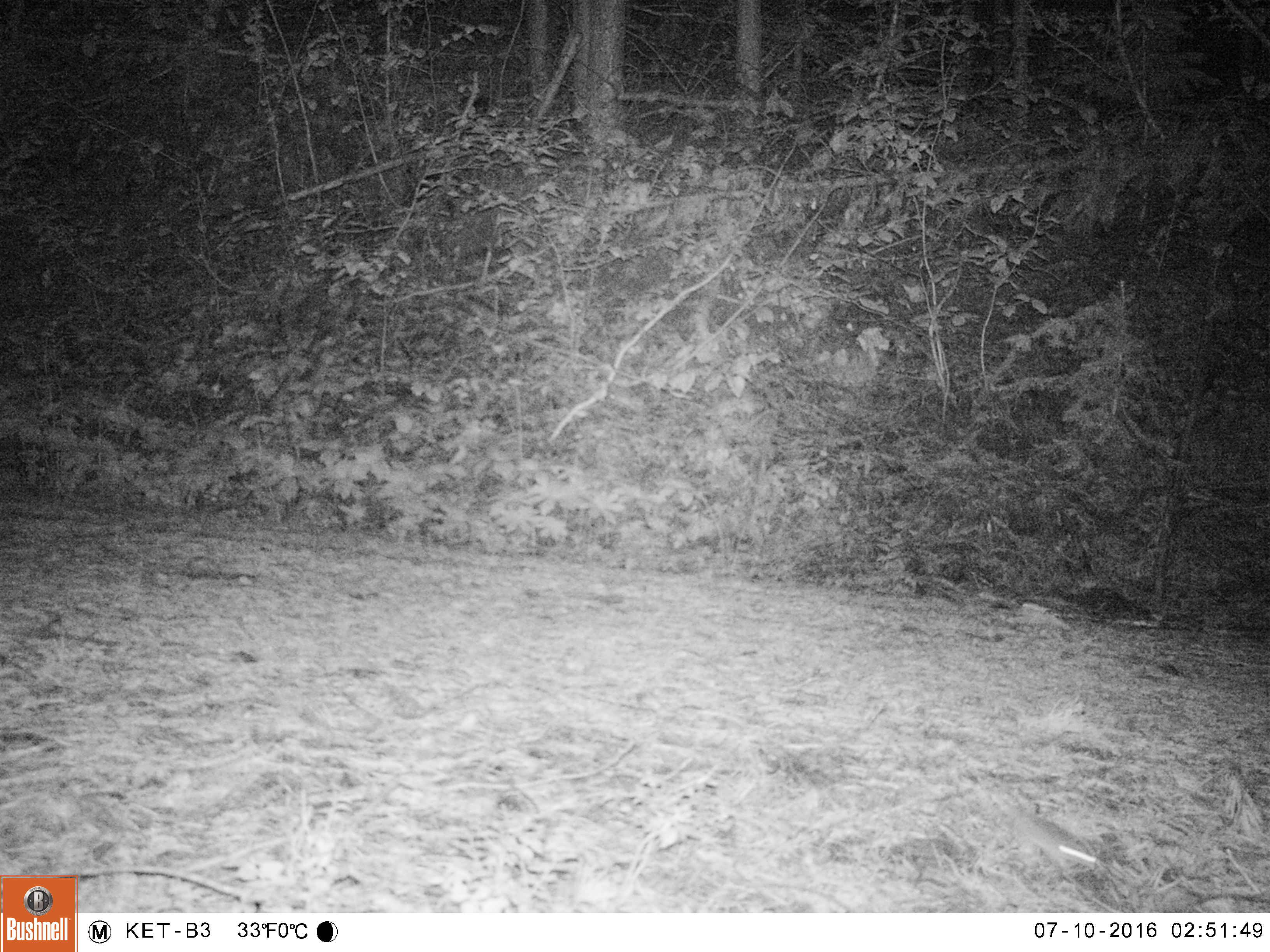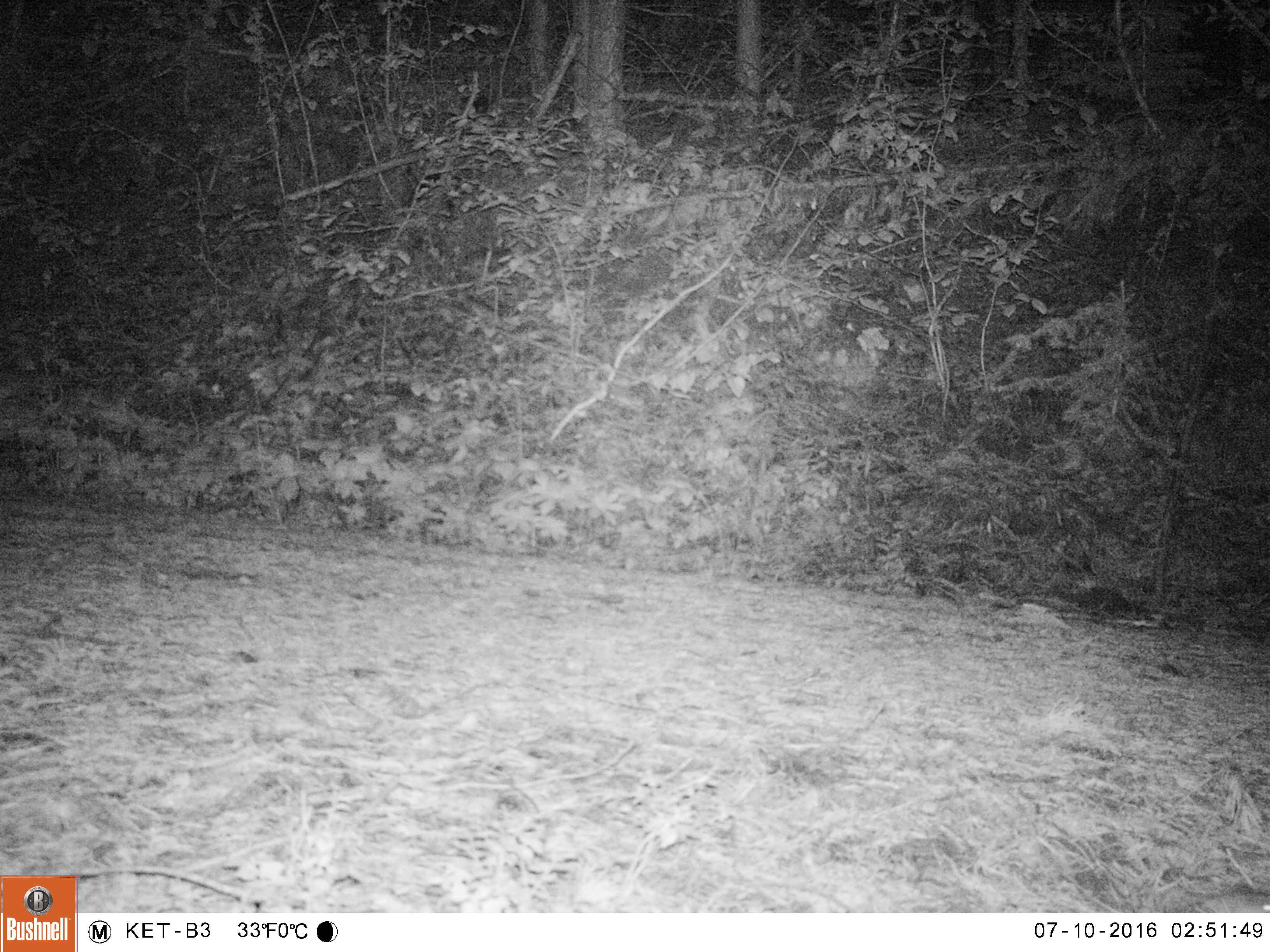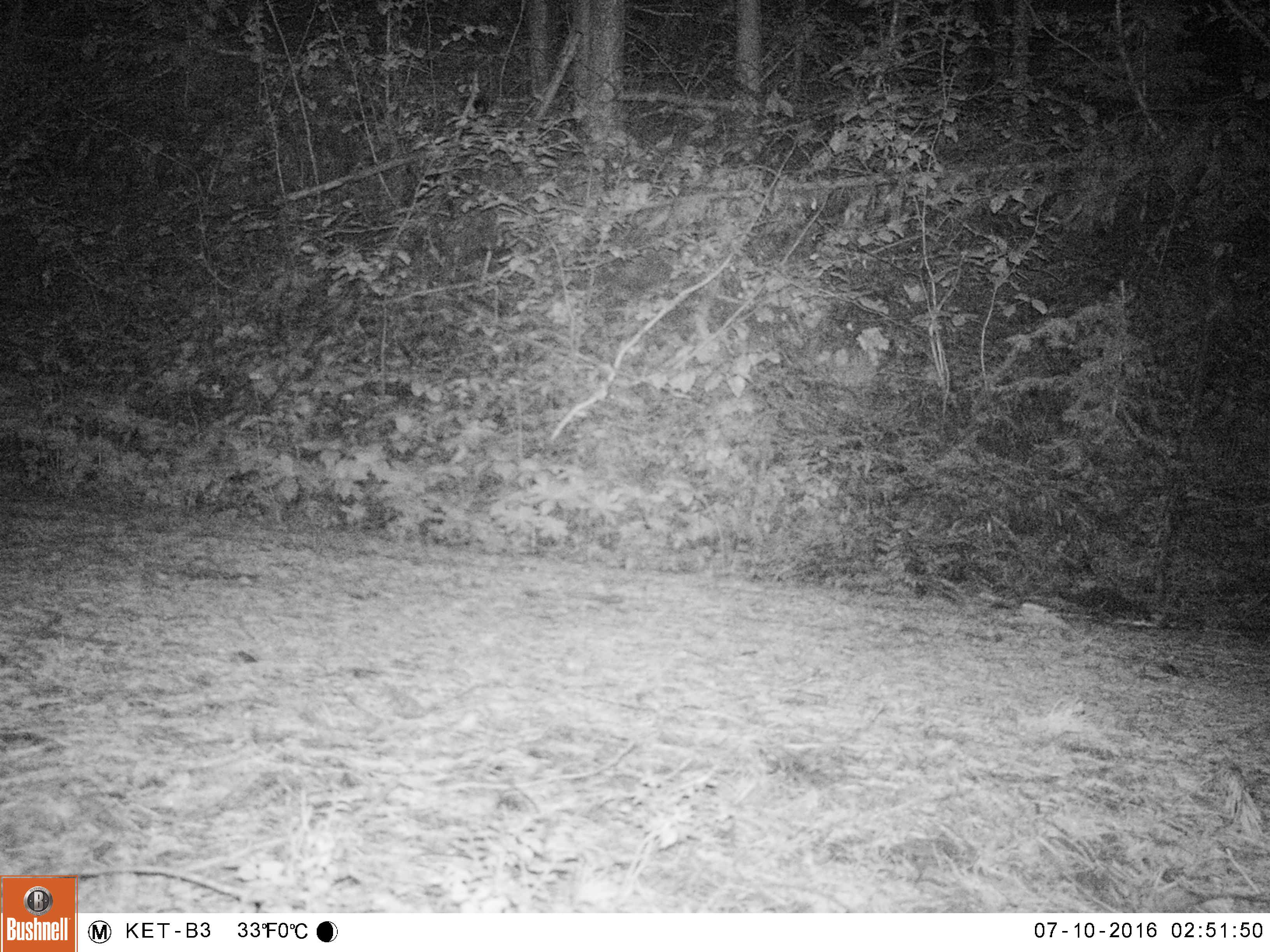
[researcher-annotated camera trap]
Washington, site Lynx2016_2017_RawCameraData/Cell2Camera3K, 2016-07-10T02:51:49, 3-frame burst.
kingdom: Animalia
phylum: Chordata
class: Mammalia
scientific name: Mammalia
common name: small mammal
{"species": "small mammal (Mammalia)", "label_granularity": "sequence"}